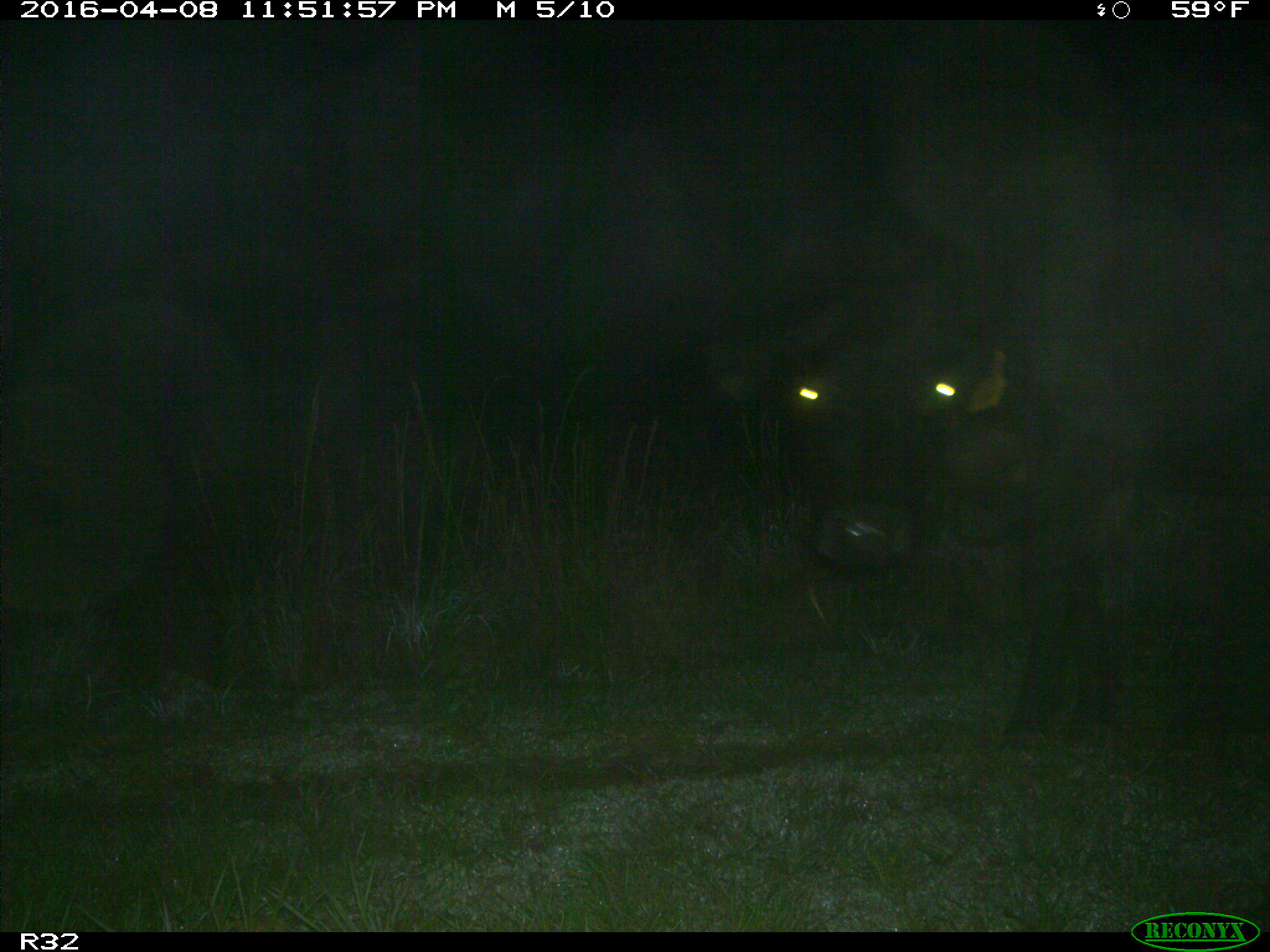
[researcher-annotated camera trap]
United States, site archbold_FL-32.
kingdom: Animalia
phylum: Chordata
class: Mammalia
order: Artiodactyla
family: Bovidae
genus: Bos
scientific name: Bos taurus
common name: domestic cow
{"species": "Bos taurus (domestic cow)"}